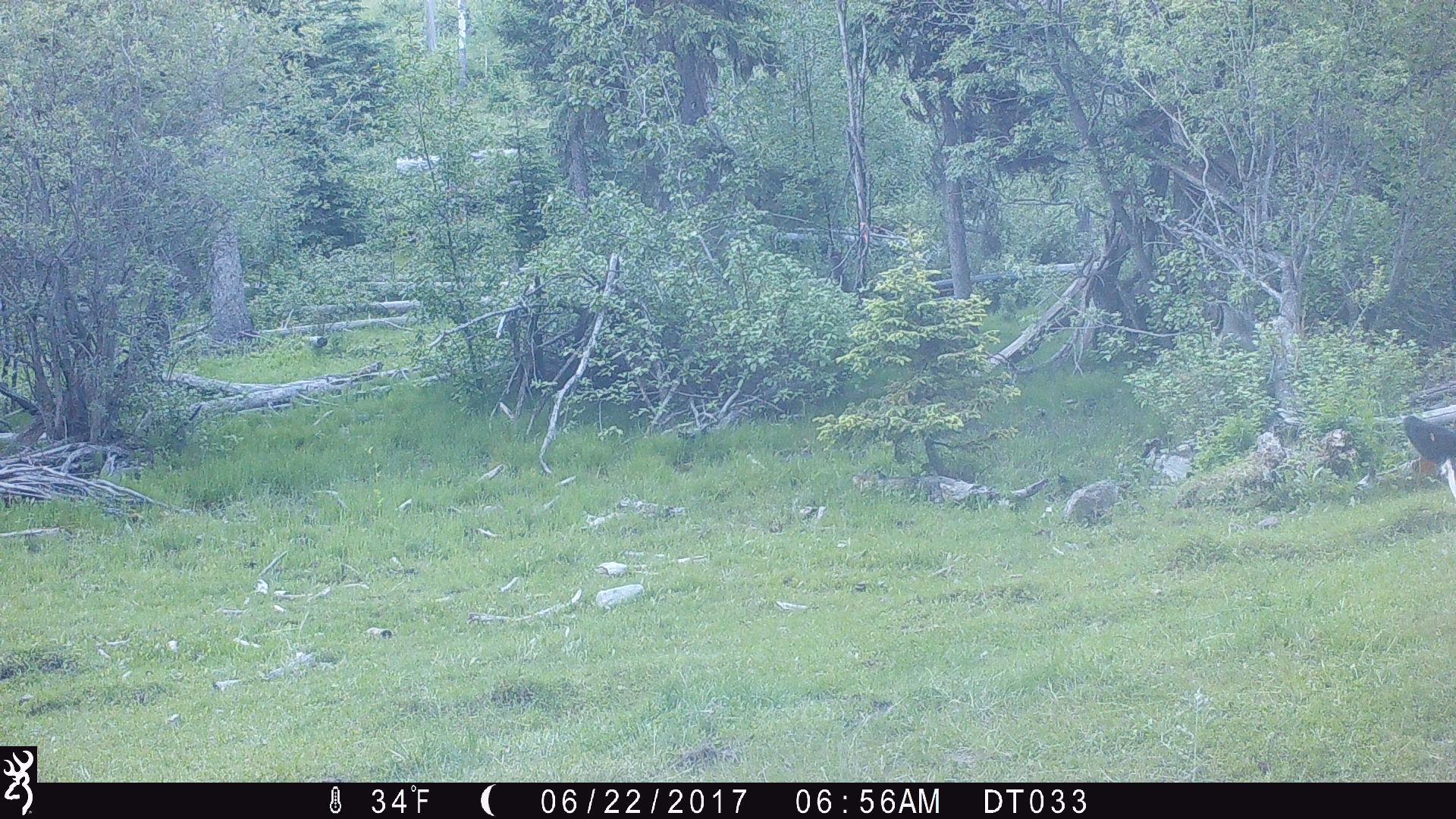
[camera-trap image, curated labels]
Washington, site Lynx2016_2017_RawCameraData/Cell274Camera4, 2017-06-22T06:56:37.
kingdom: Animalia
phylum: Chordata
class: Mammalia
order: Artiodactyla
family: Bovidae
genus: Bos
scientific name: Bos taurus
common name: domestic cattle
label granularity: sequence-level